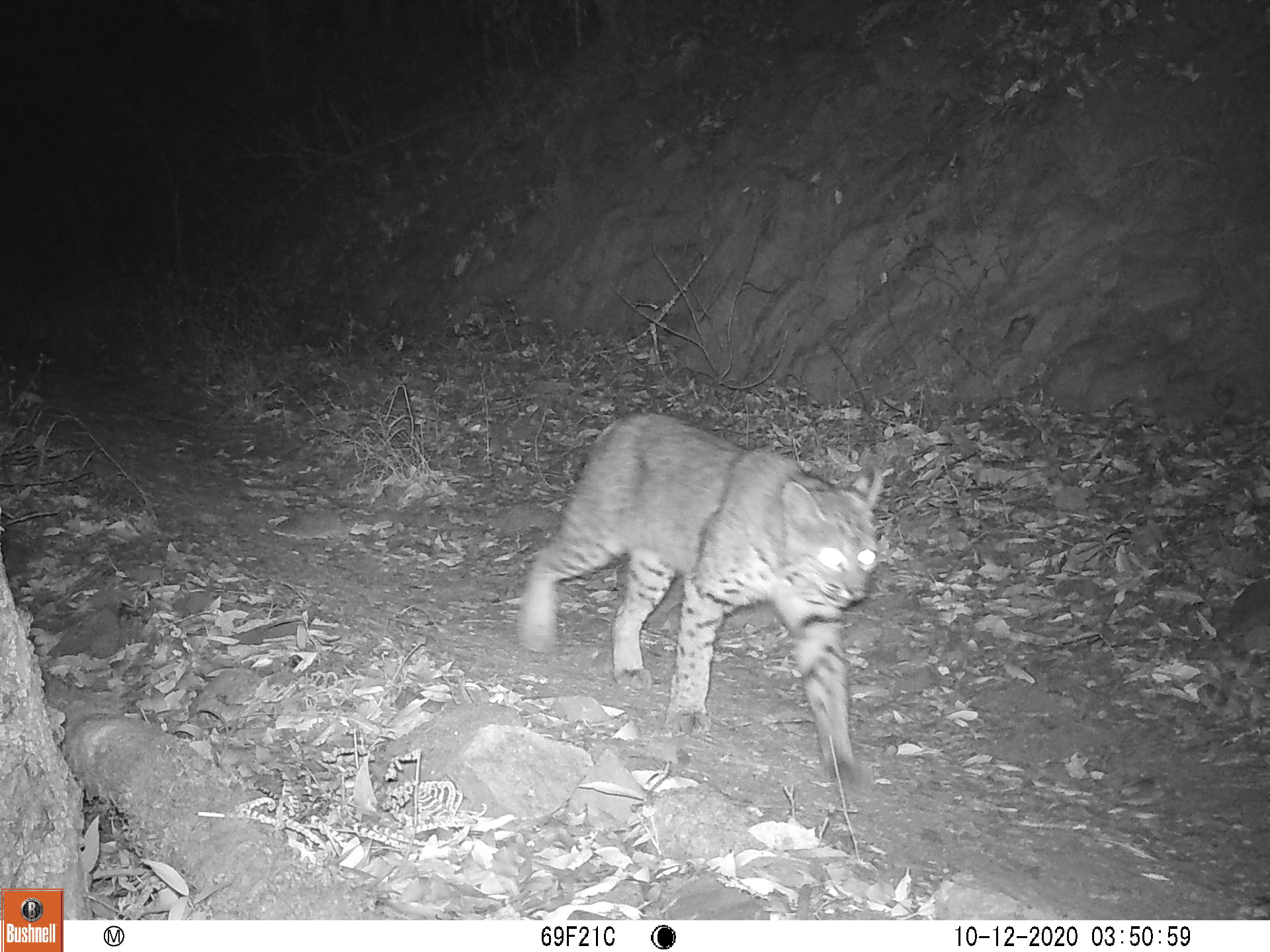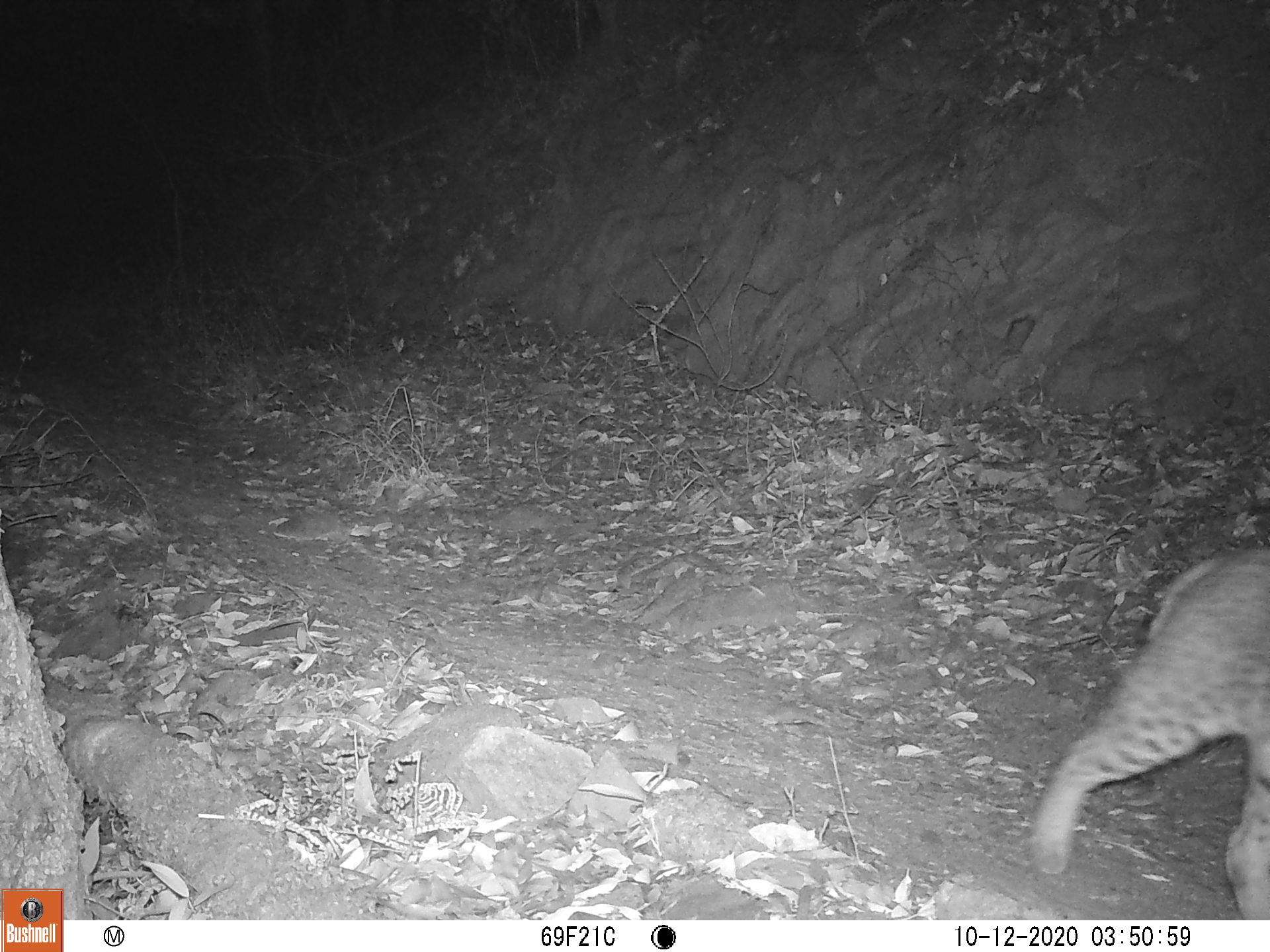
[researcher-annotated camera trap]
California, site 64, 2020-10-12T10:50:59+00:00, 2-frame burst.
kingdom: Animalia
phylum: Chordata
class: Mammalia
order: Carnivora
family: Felidae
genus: Lynx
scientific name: Lynx rufus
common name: bobcat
Bobcat (Lynx rufus).